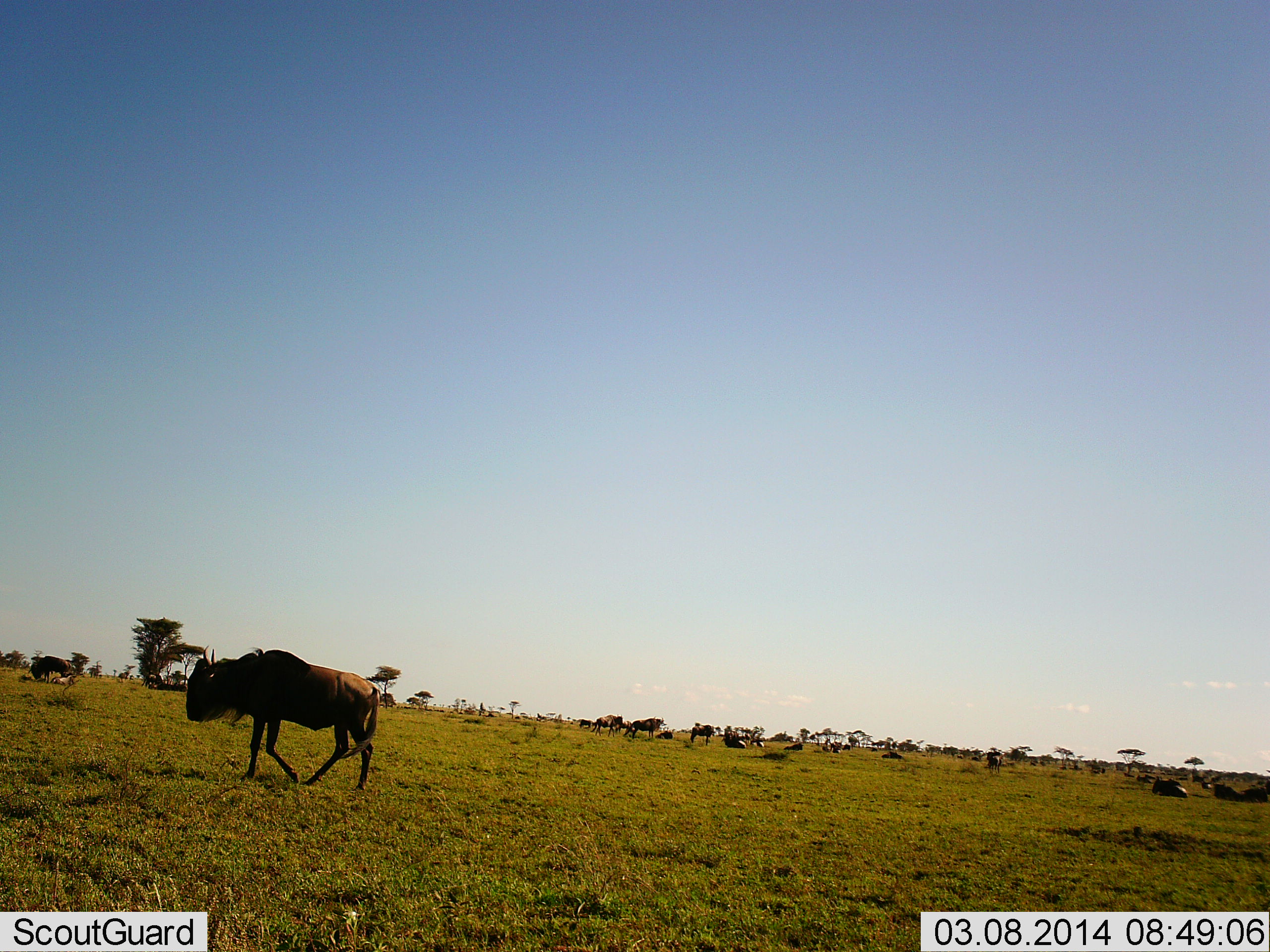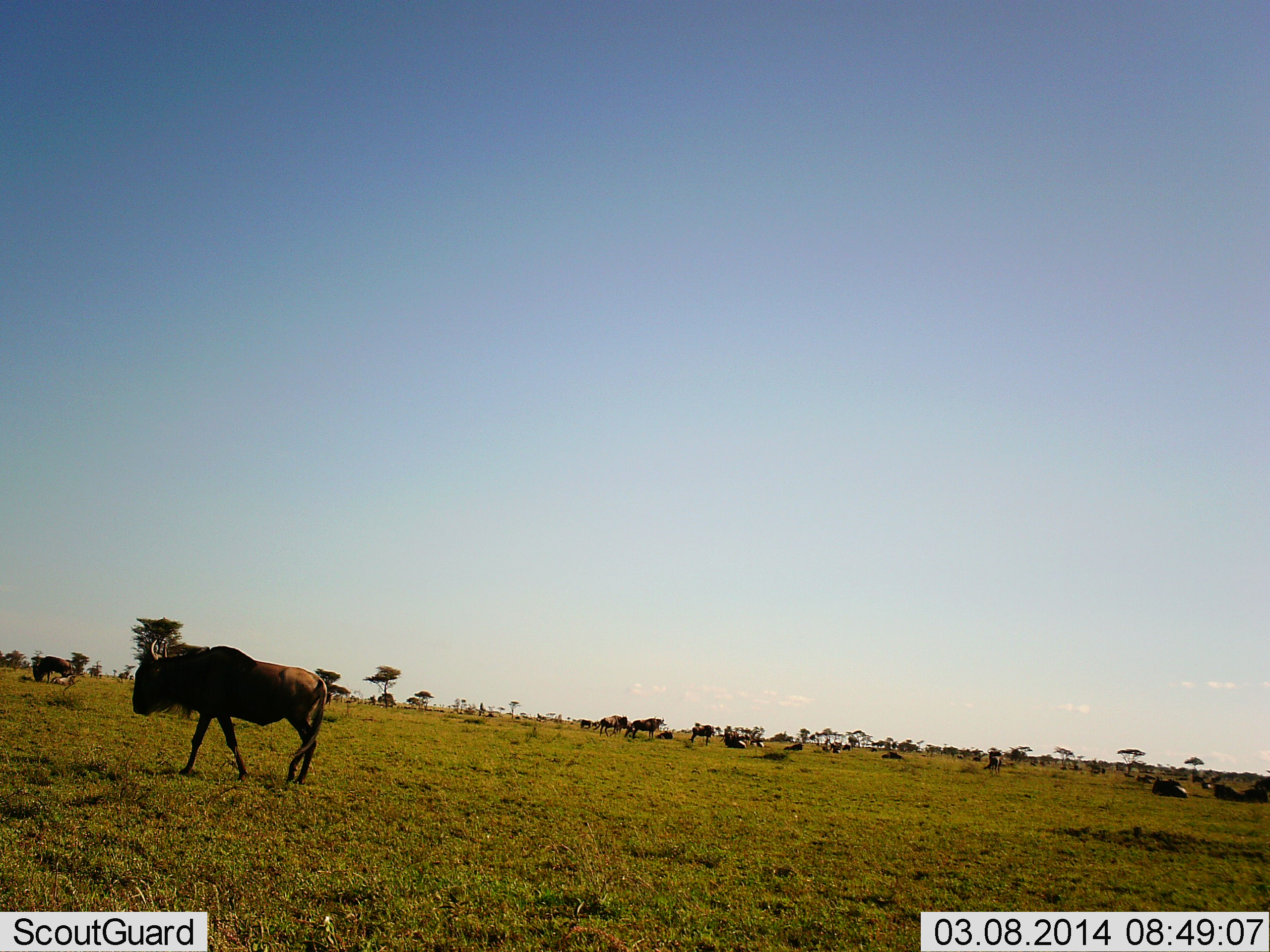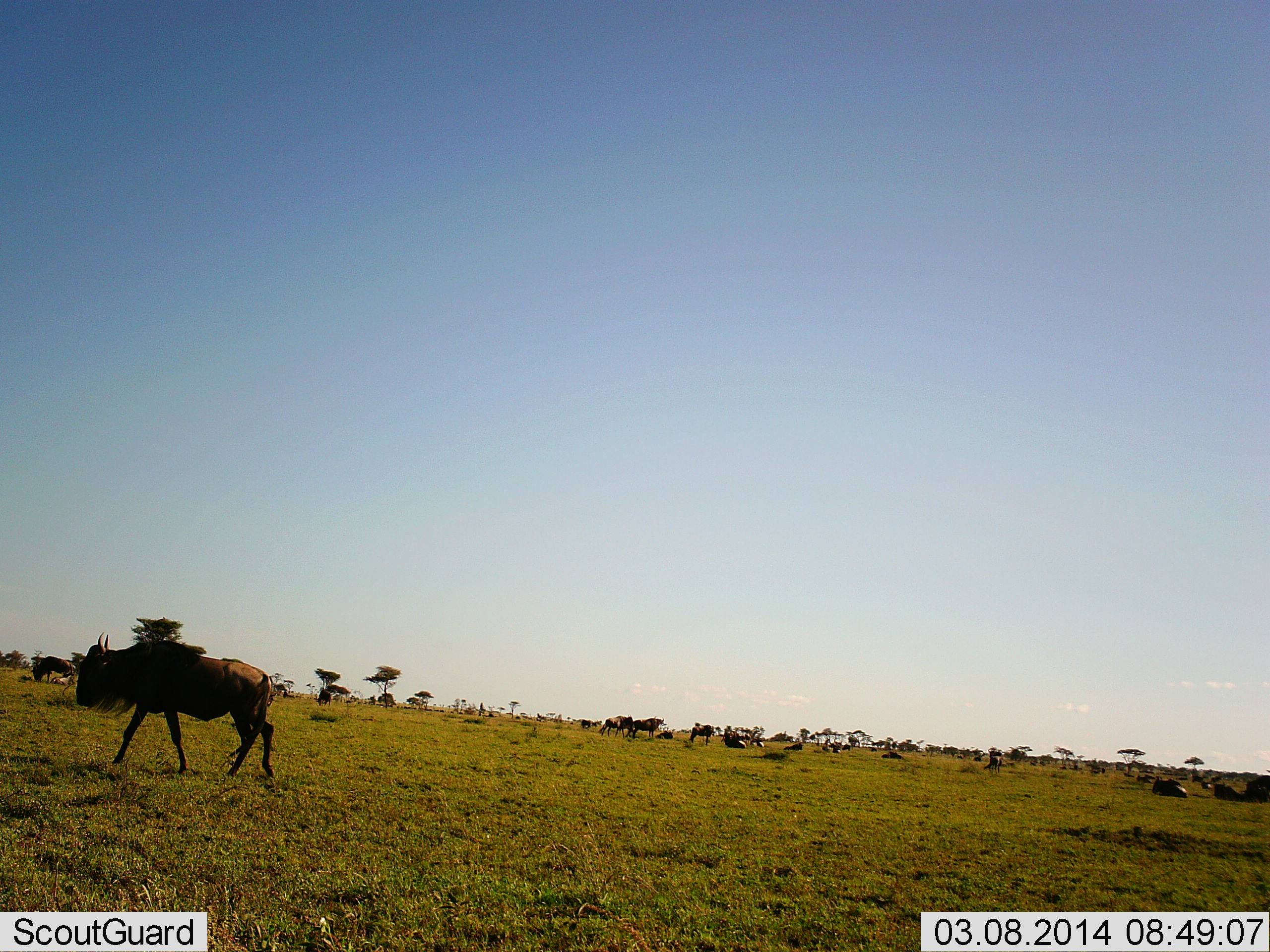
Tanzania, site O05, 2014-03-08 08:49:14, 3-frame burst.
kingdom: Animalia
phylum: Chordata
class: Mammalia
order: Artiodactyla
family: Bovidae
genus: Connochaetes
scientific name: Connochaetes taurinus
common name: blue wildebeest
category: wildebeest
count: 11-50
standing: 90%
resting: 80%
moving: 50%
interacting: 0%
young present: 0%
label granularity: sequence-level